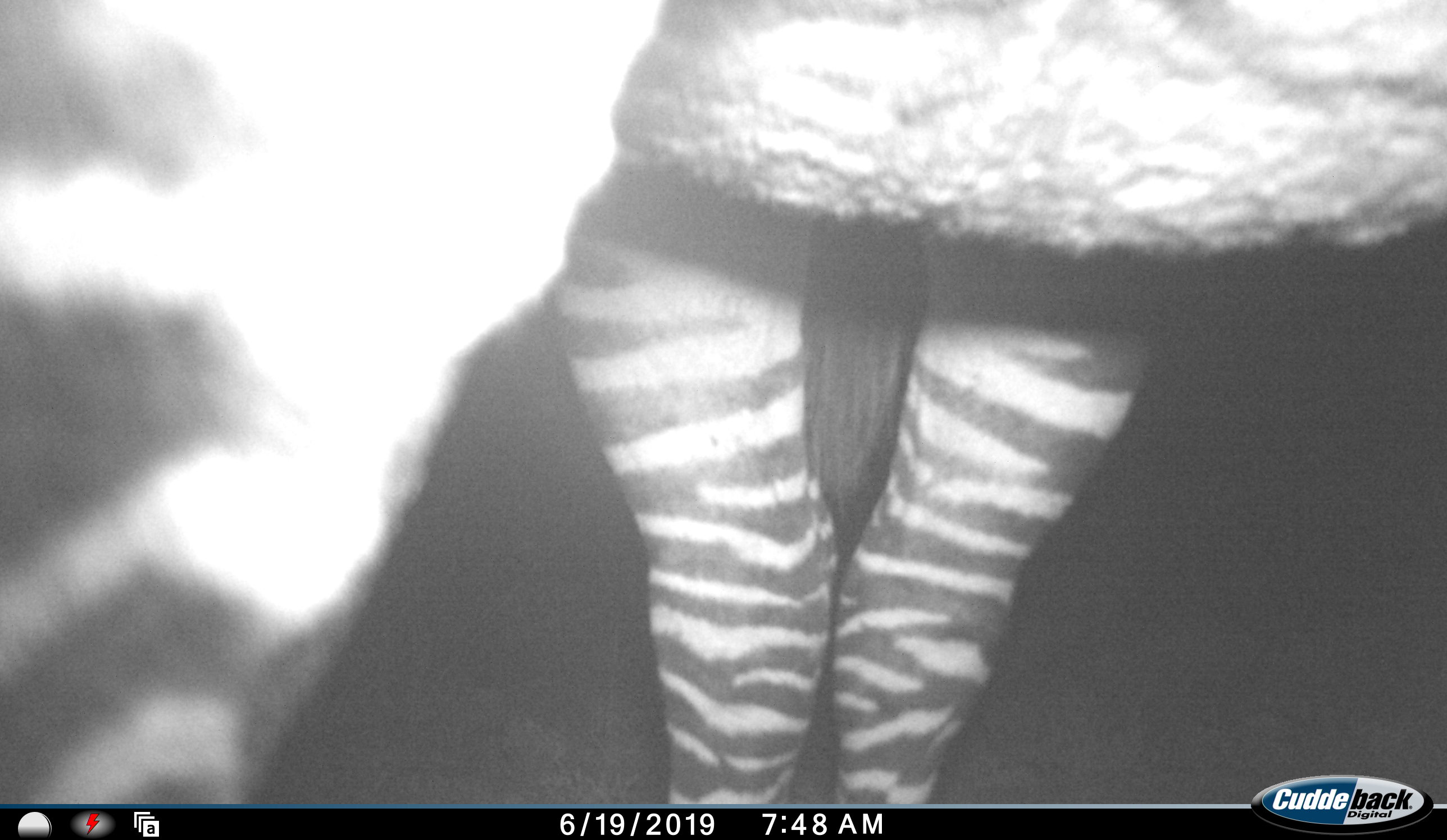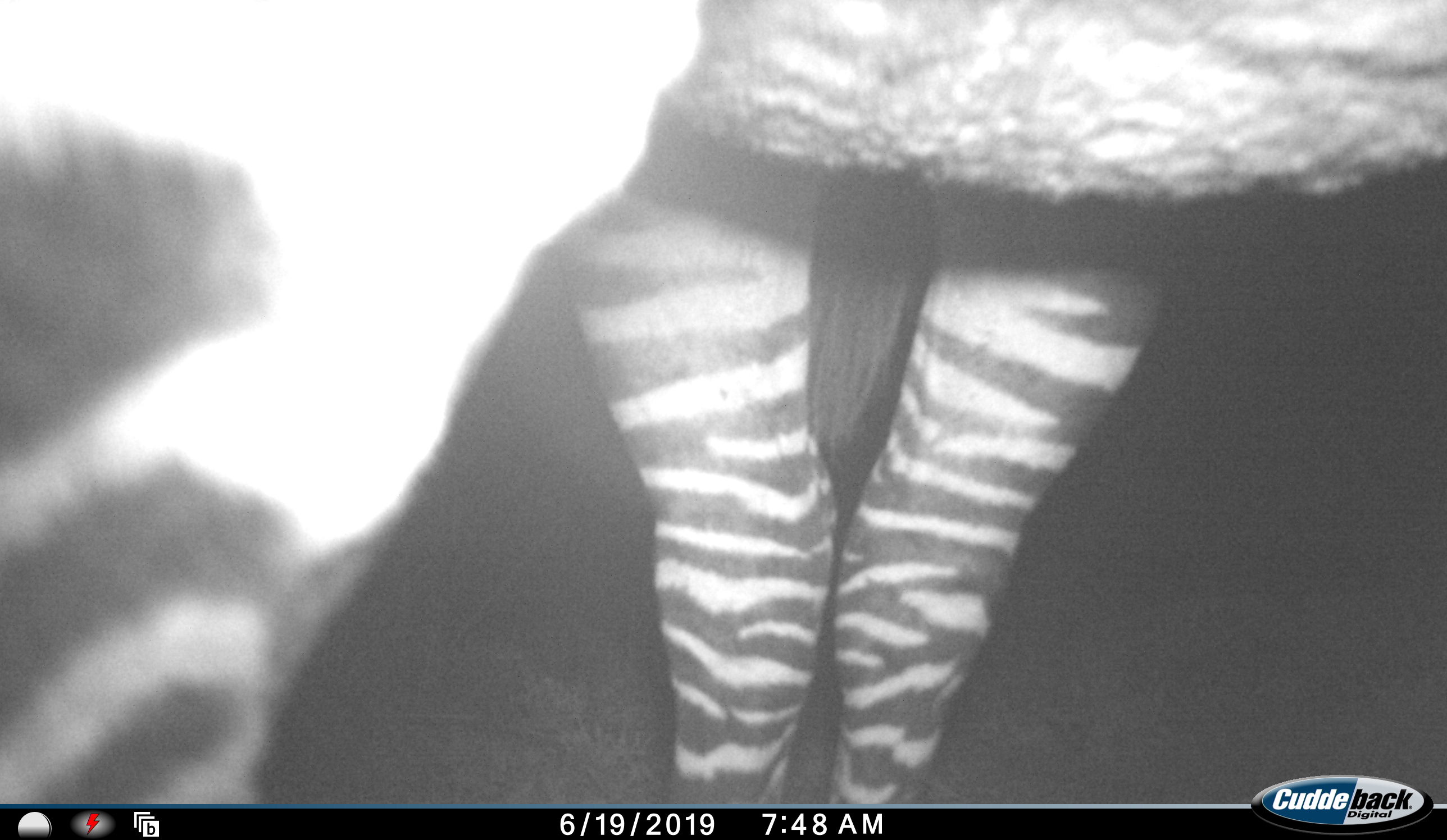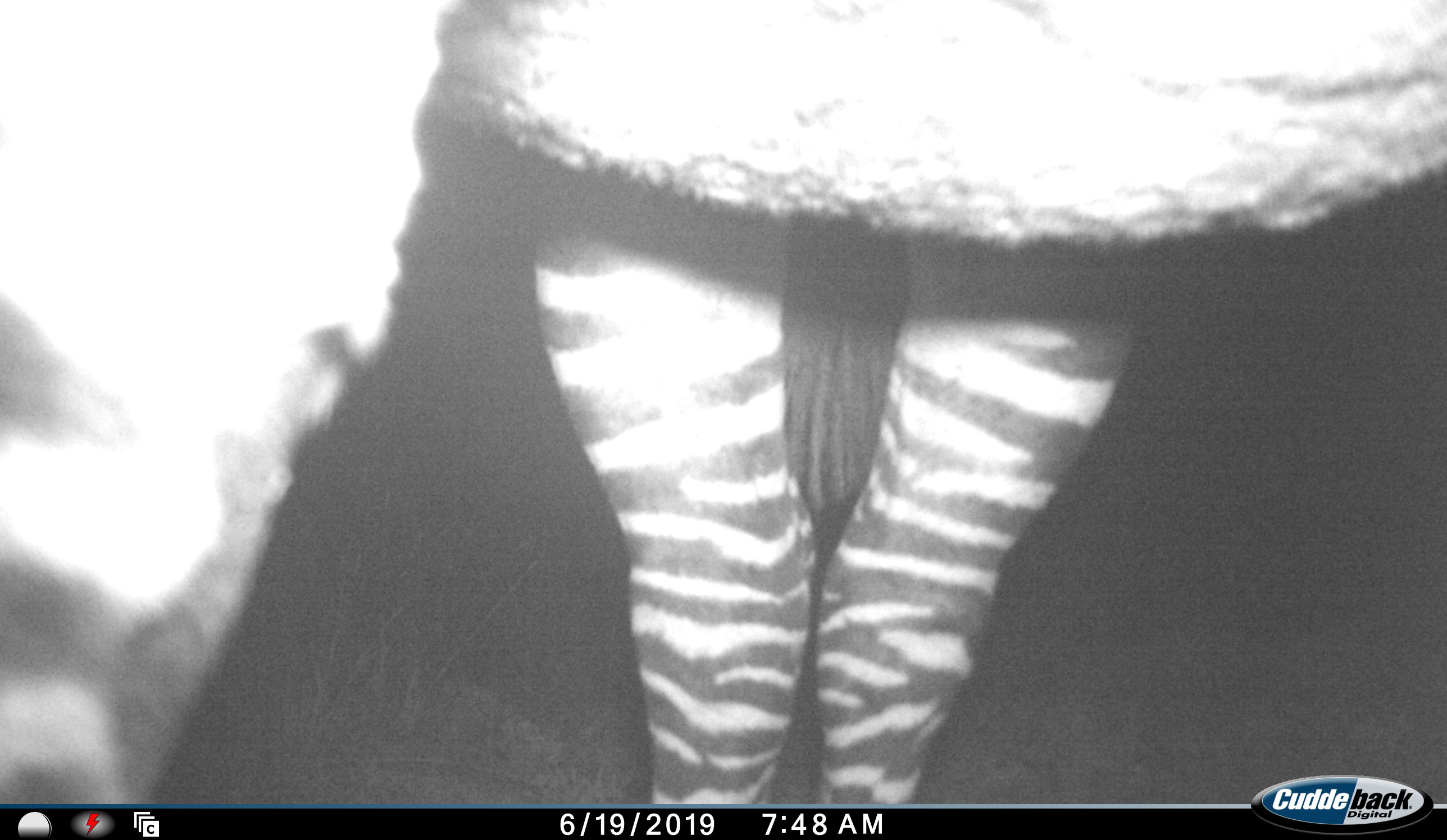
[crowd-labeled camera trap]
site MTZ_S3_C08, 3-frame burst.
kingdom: Animalia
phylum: Chordata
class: Mammalia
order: Perissodactyla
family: Equidae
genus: Equus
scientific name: Equus zebra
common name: mountain zebra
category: zebramountain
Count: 1.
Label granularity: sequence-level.